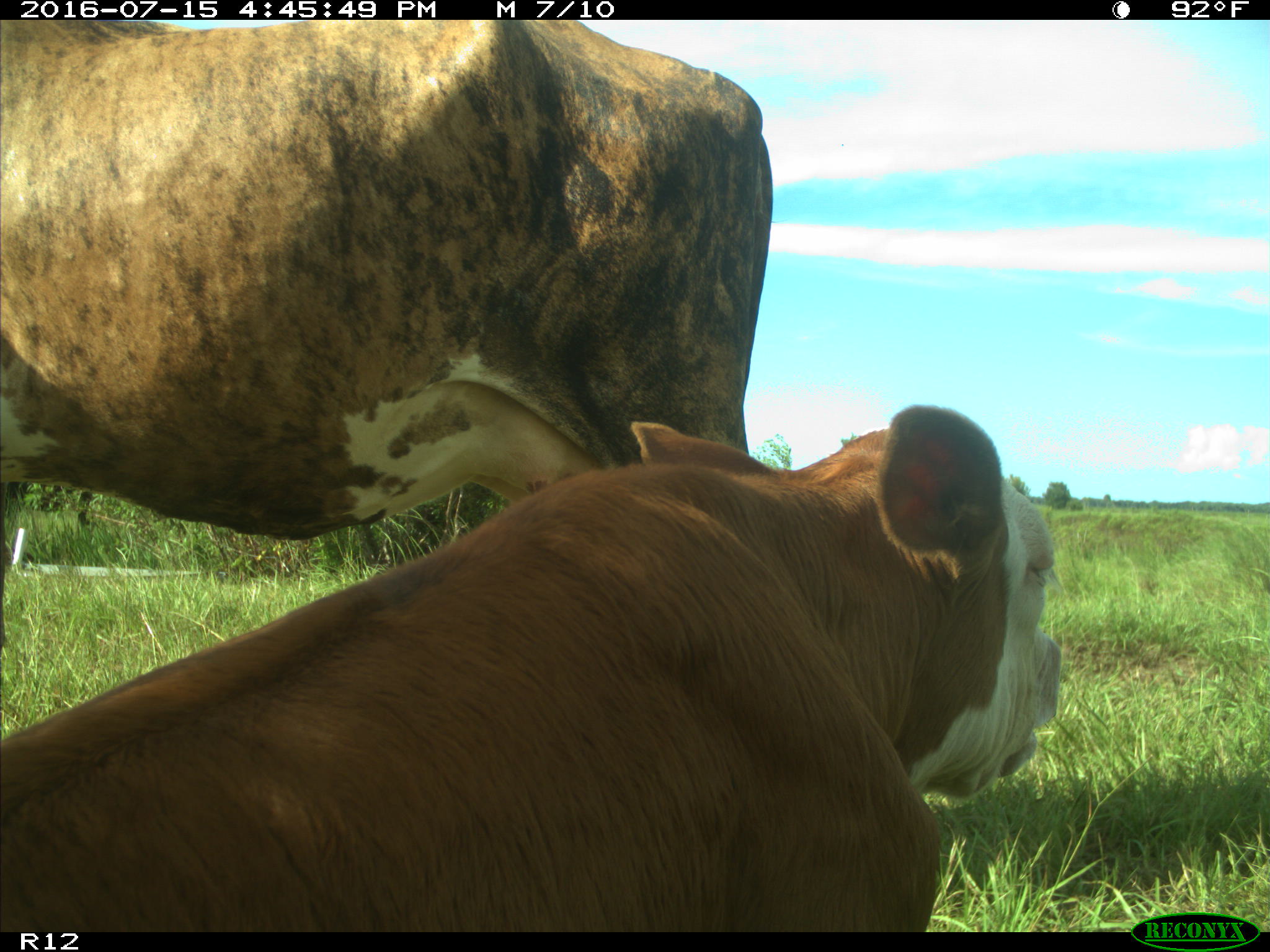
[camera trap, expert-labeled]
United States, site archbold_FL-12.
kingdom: Animalia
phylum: Chordata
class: Mammalia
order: Artiodactyla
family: Bovidae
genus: Bos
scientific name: Bos taurus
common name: domestic cow